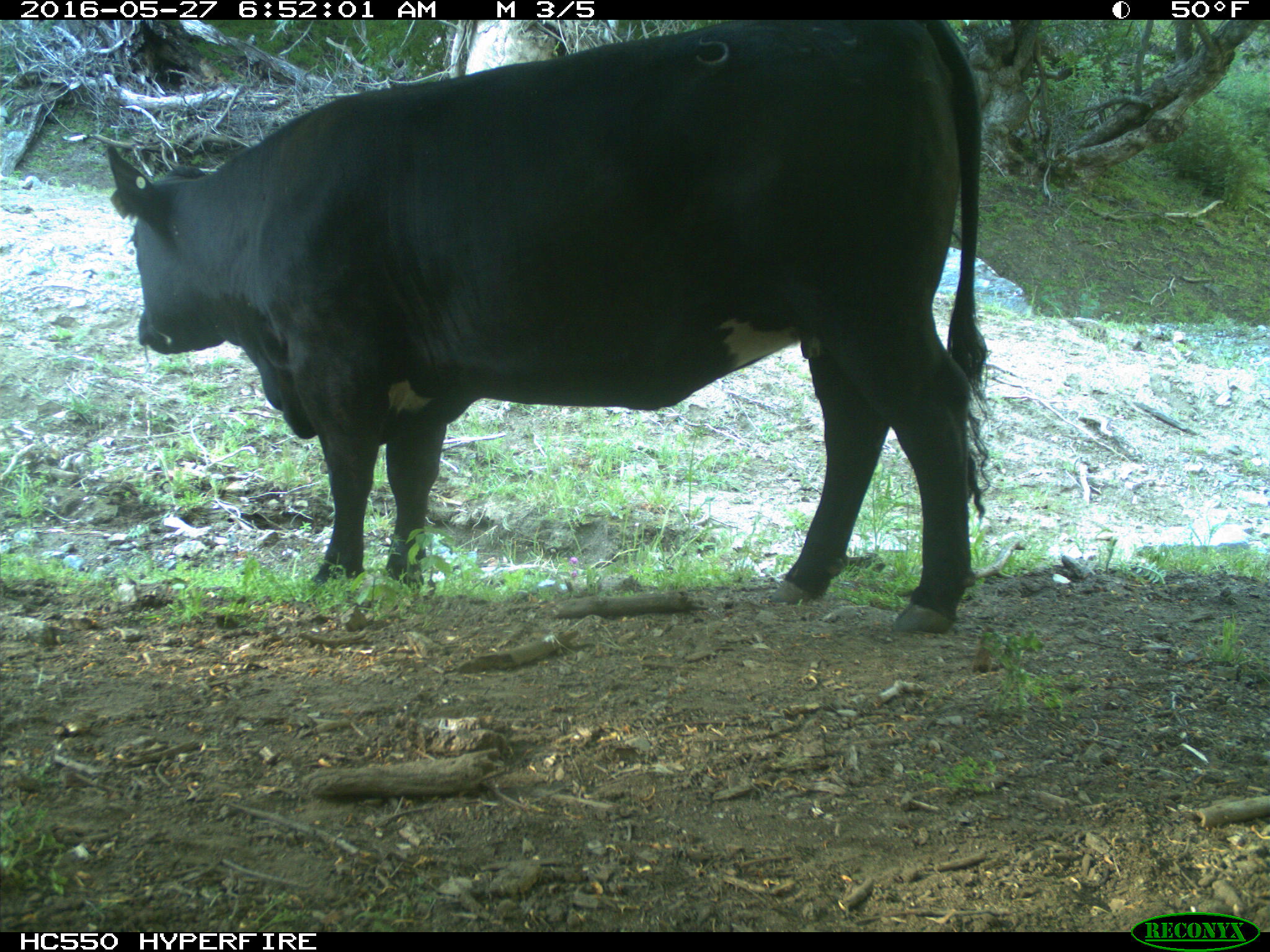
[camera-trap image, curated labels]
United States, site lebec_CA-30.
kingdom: Animalia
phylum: Chordata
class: Mammalia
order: Artiodactyla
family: Bovidae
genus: Bos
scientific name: Bos taurus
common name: domestic cow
Bos taurus (domestic cow).